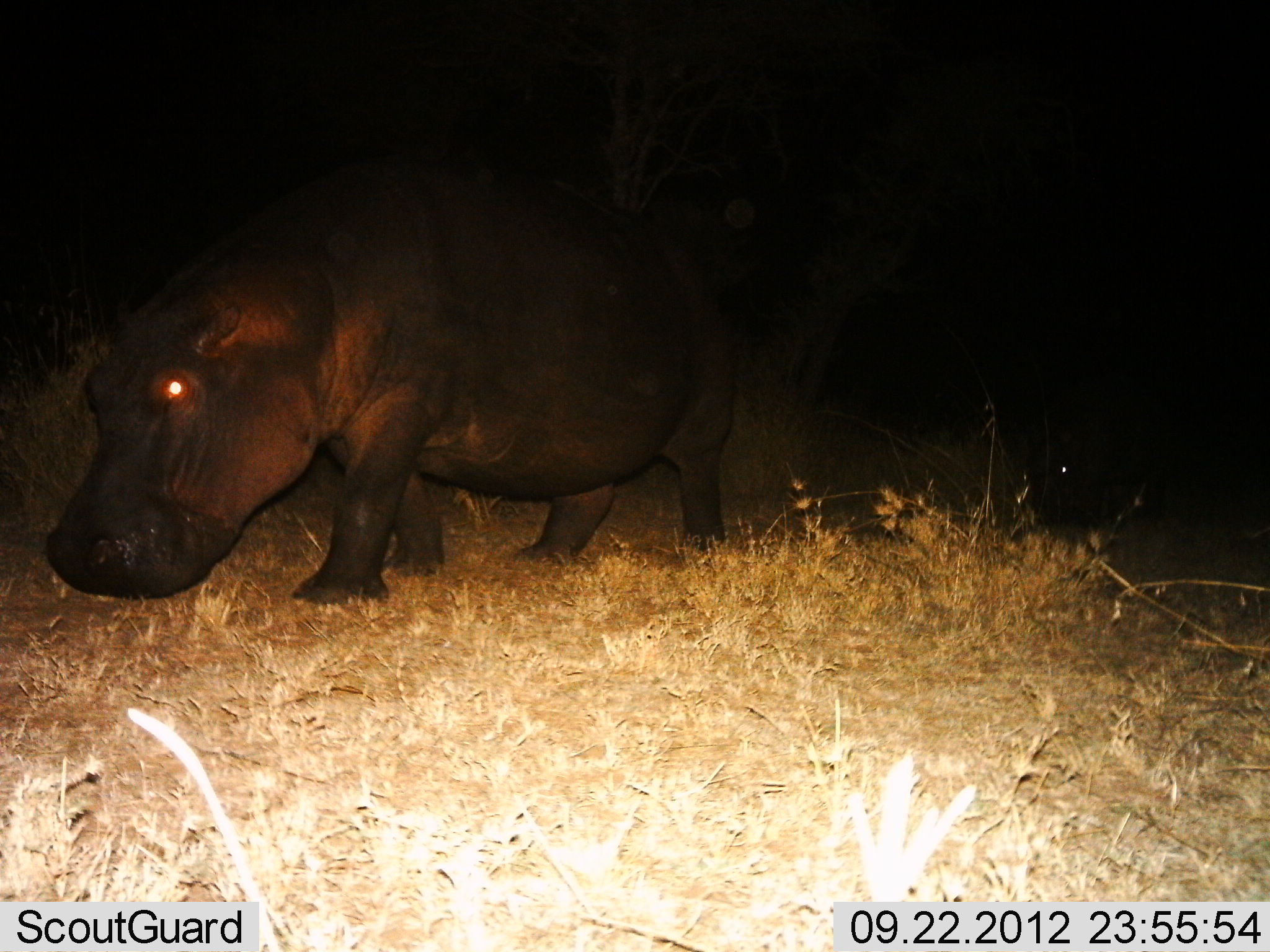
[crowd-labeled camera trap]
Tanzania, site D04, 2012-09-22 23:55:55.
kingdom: Animalia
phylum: Chordata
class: Mammalia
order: Artiodactyla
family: Hippopotamidae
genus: Hippopotamus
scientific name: Hippopotamus amphibius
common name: hippopotamus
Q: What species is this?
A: Hippopotamus (Hippopotamus amphibius).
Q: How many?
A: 1.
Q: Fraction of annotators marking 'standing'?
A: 0%.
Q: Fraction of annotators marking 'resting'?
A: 0%.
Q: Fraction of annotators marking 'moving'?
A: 100%.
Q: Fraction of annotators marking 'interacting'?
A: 0%.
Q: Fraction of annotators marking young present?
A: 10%.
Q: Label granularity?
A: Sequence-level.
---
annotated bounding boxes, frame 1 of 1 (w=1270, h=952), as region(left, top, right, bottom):
animal: region(39, 162, 746, 610)